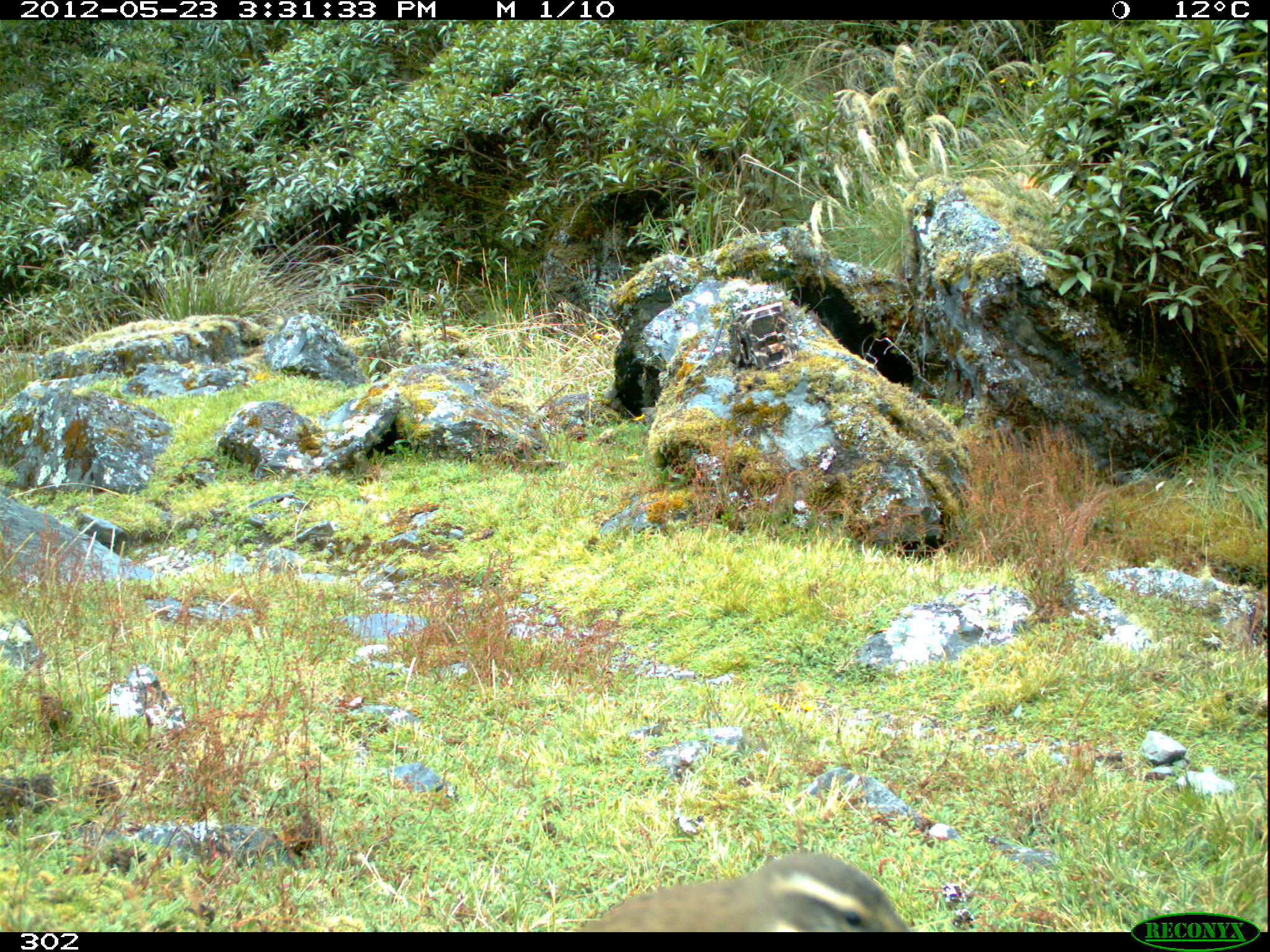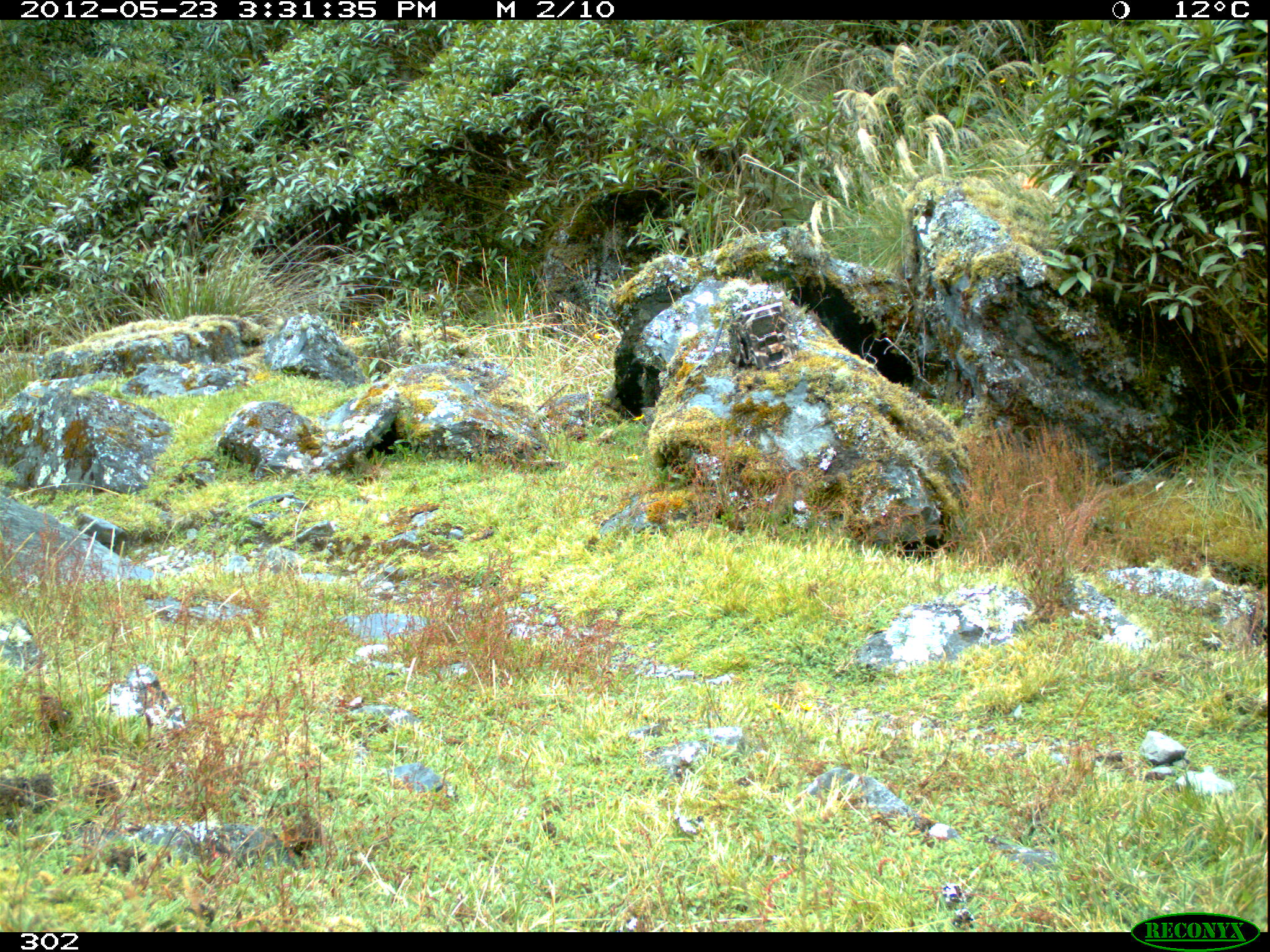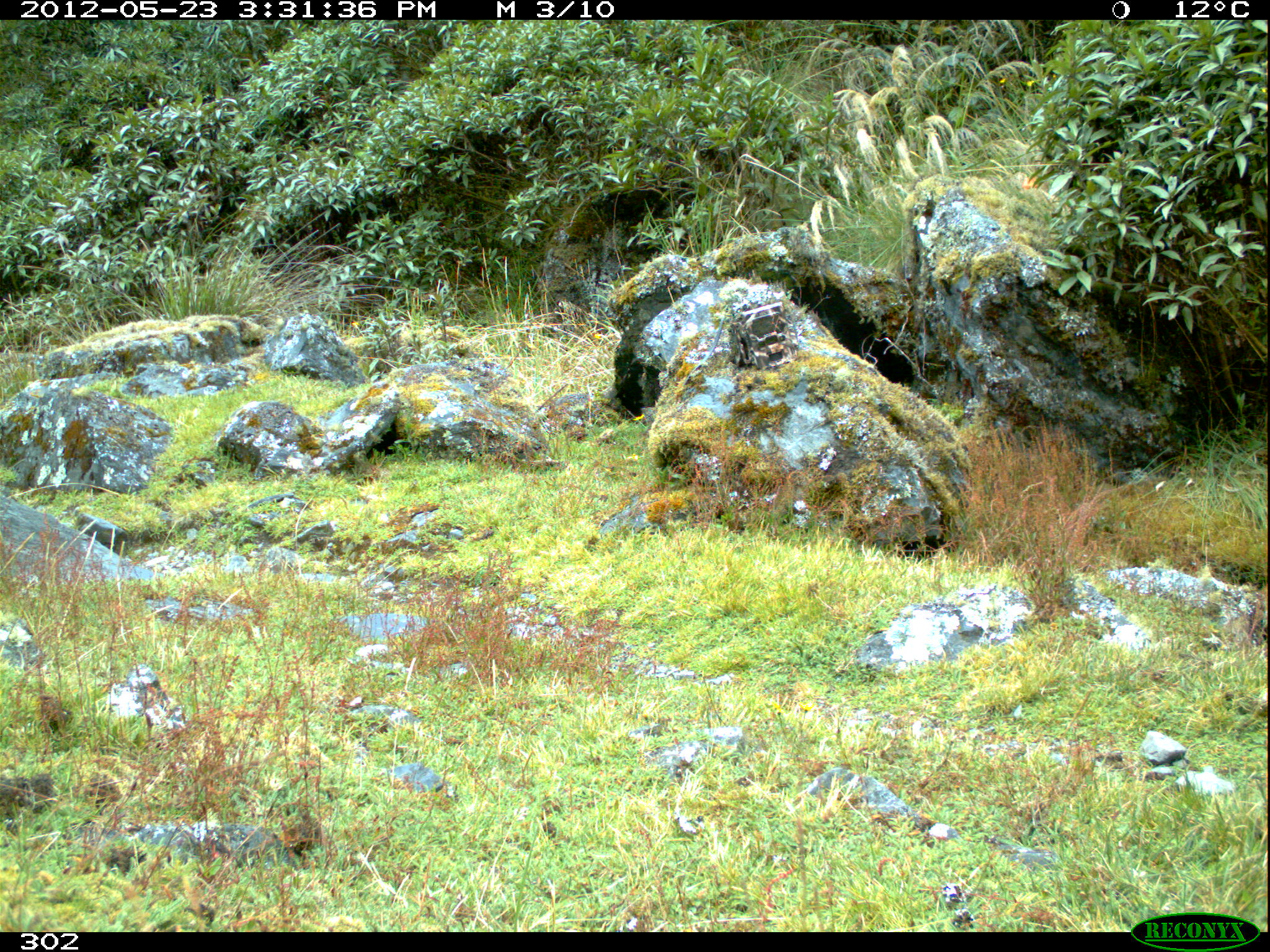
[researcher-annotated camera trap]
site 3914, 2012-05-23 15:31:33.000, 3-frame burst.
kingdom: Animalia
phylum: Chordata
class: Aves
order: Passeriformes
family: Furnariidae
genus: Cinclodes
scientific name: Cinclodes atacamensis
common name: white-winged cinclodes